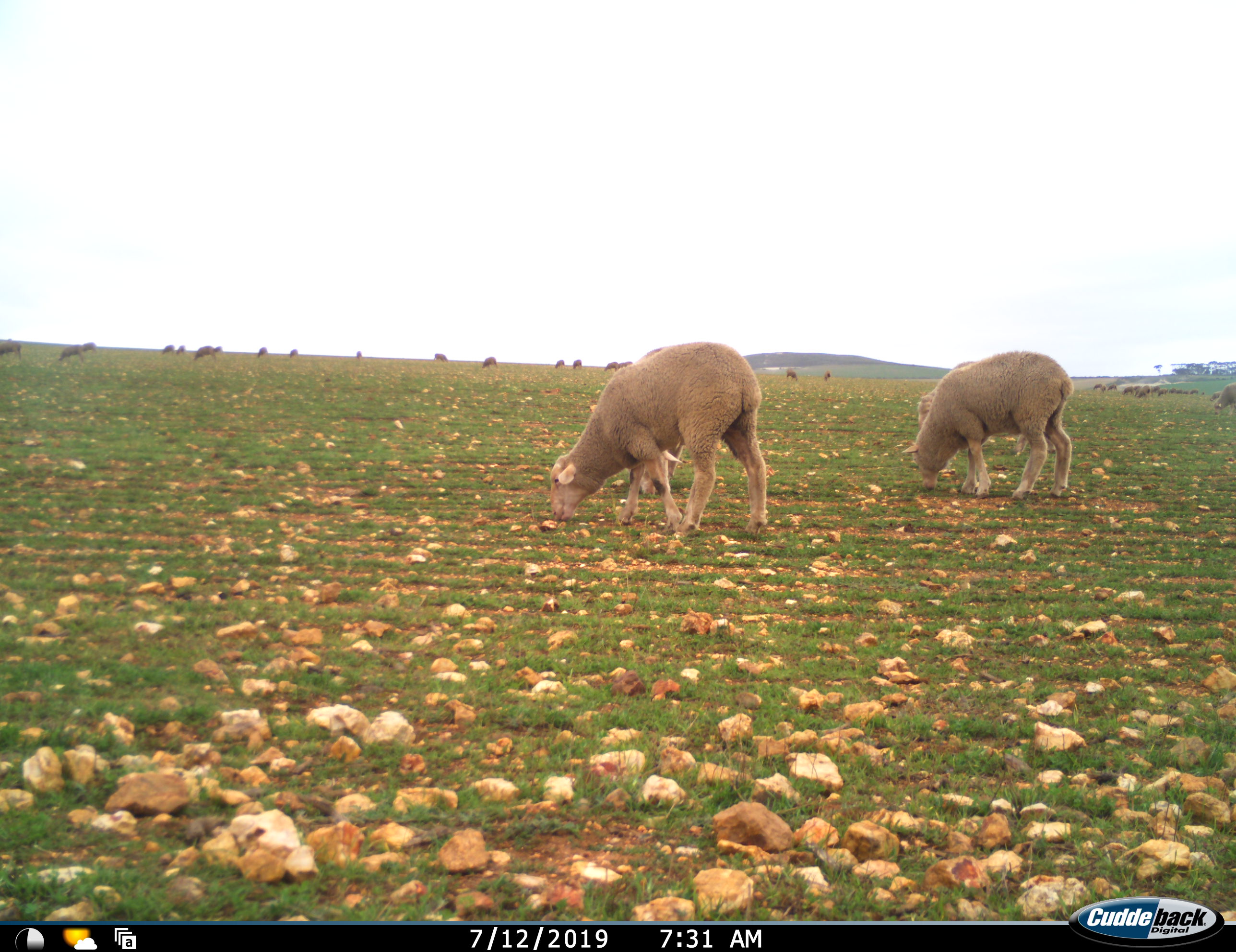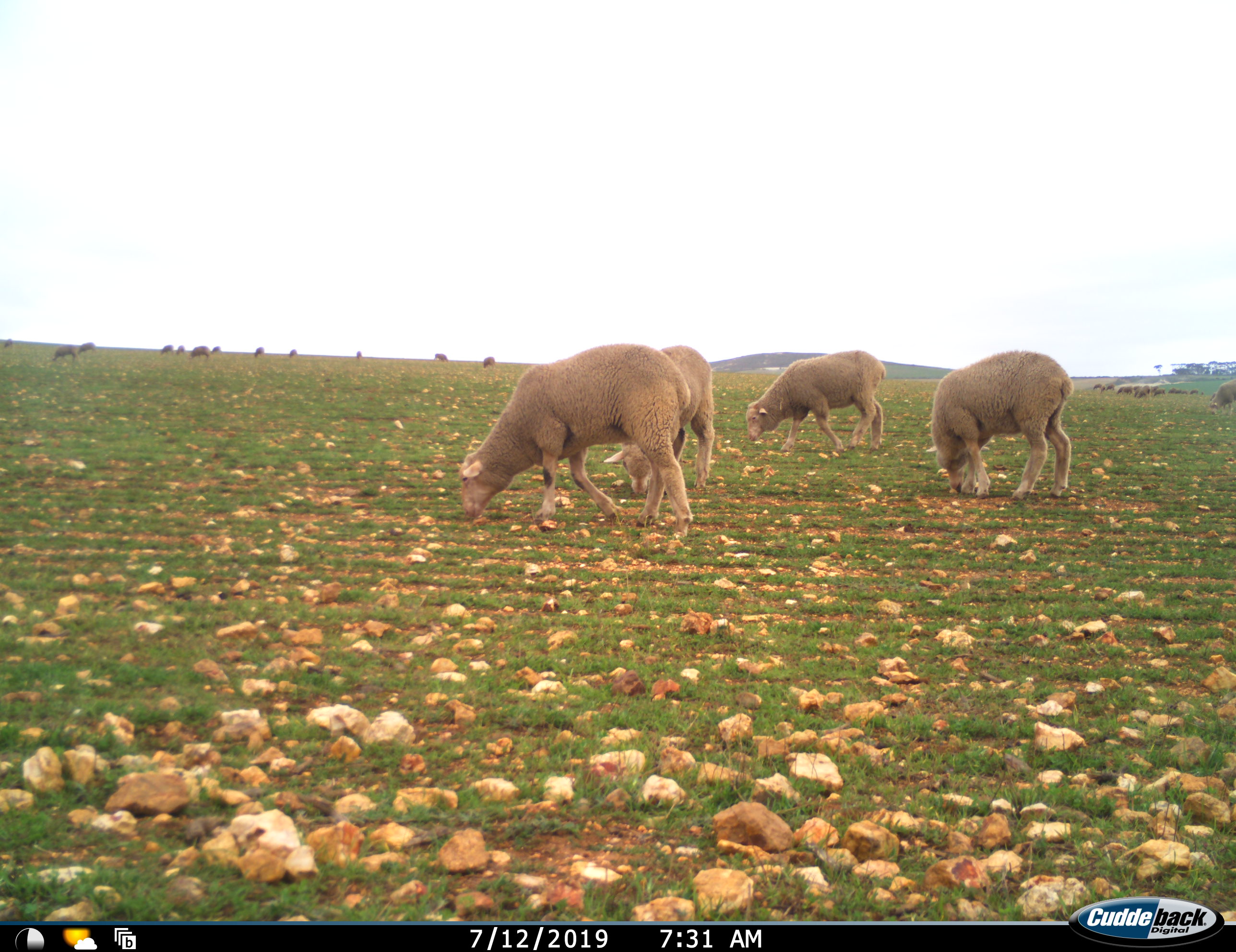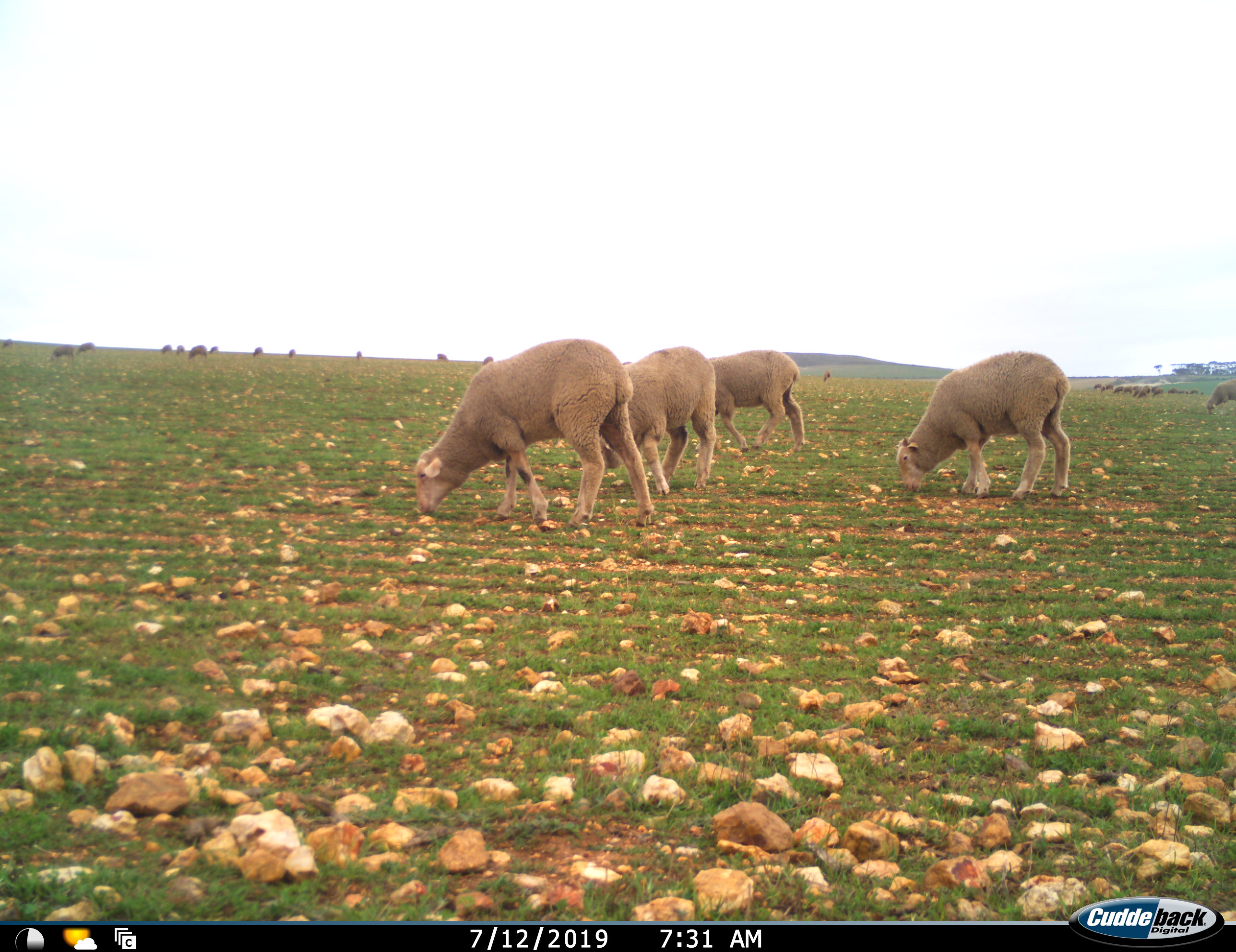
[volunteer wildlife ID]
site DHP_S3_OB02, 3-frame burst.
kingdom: Animalia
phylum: Chordata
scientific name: Vertebrata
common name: domestic animal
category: domesticanimal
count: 11-50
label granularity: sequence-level